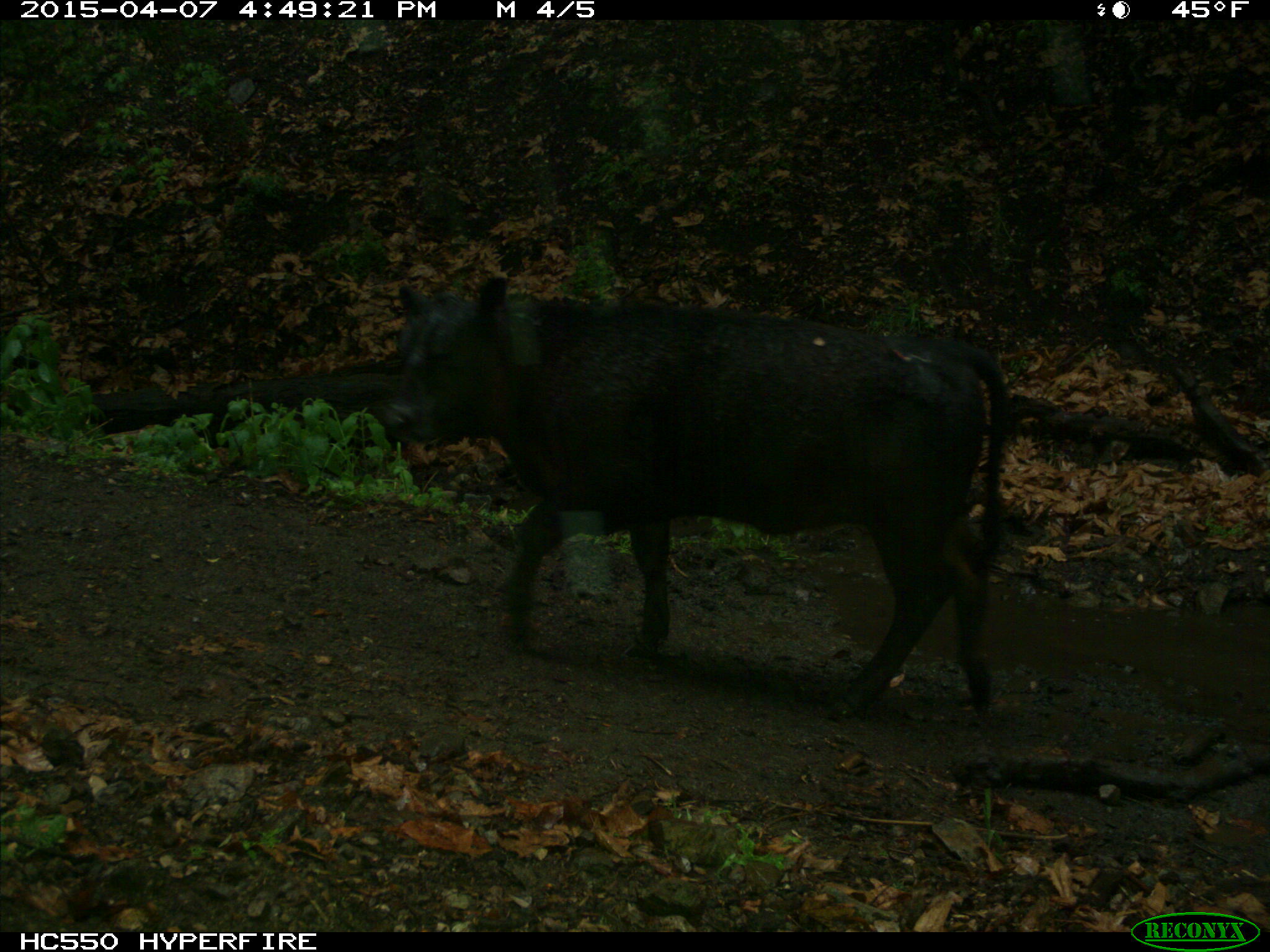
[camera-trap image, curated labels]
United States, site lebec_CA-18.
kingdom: Animalia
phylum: Chordata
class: Mammalia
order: Artiodactyla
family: Bovidae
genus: Bos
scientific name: Bos taurus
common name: domestic cow